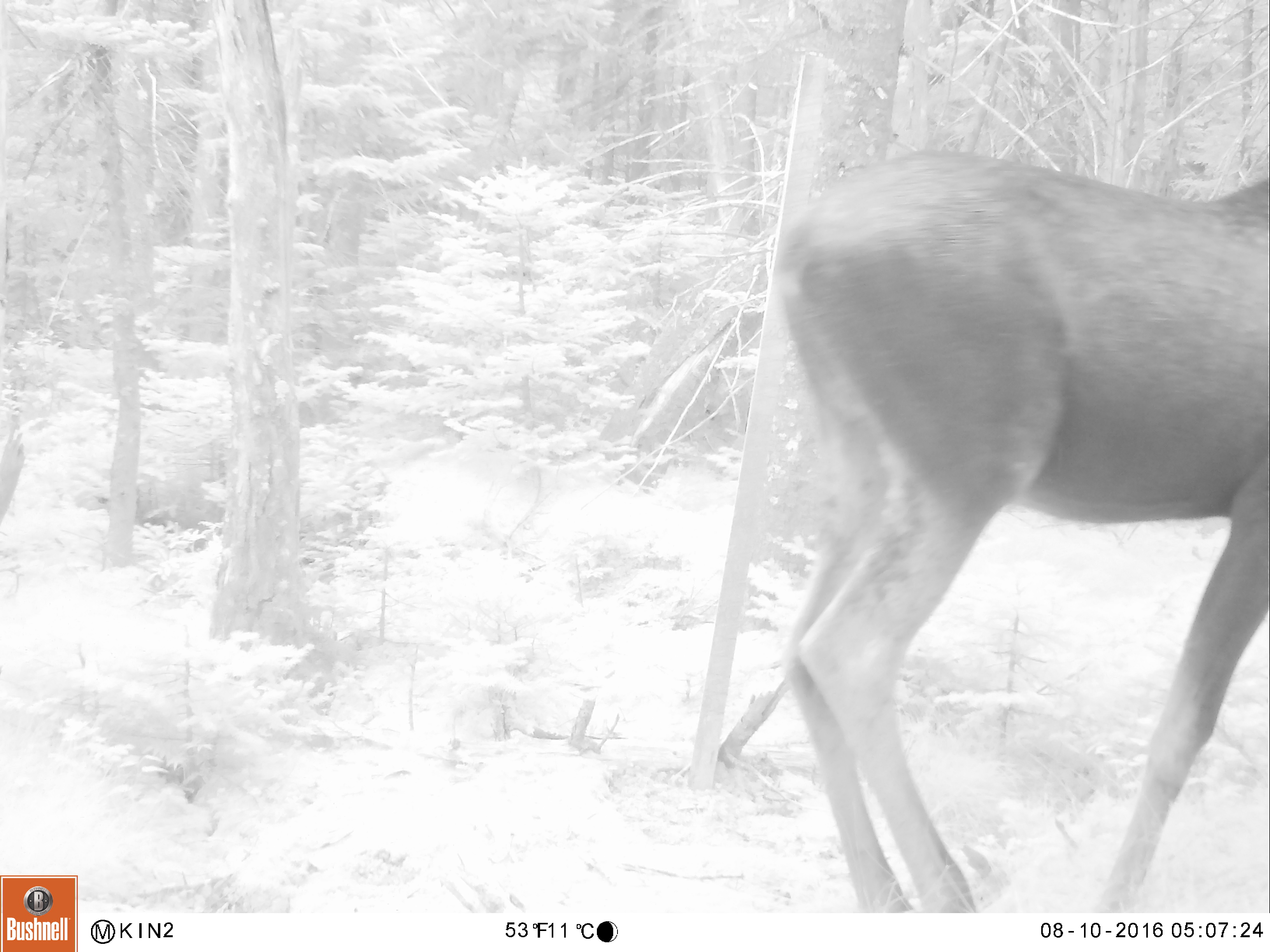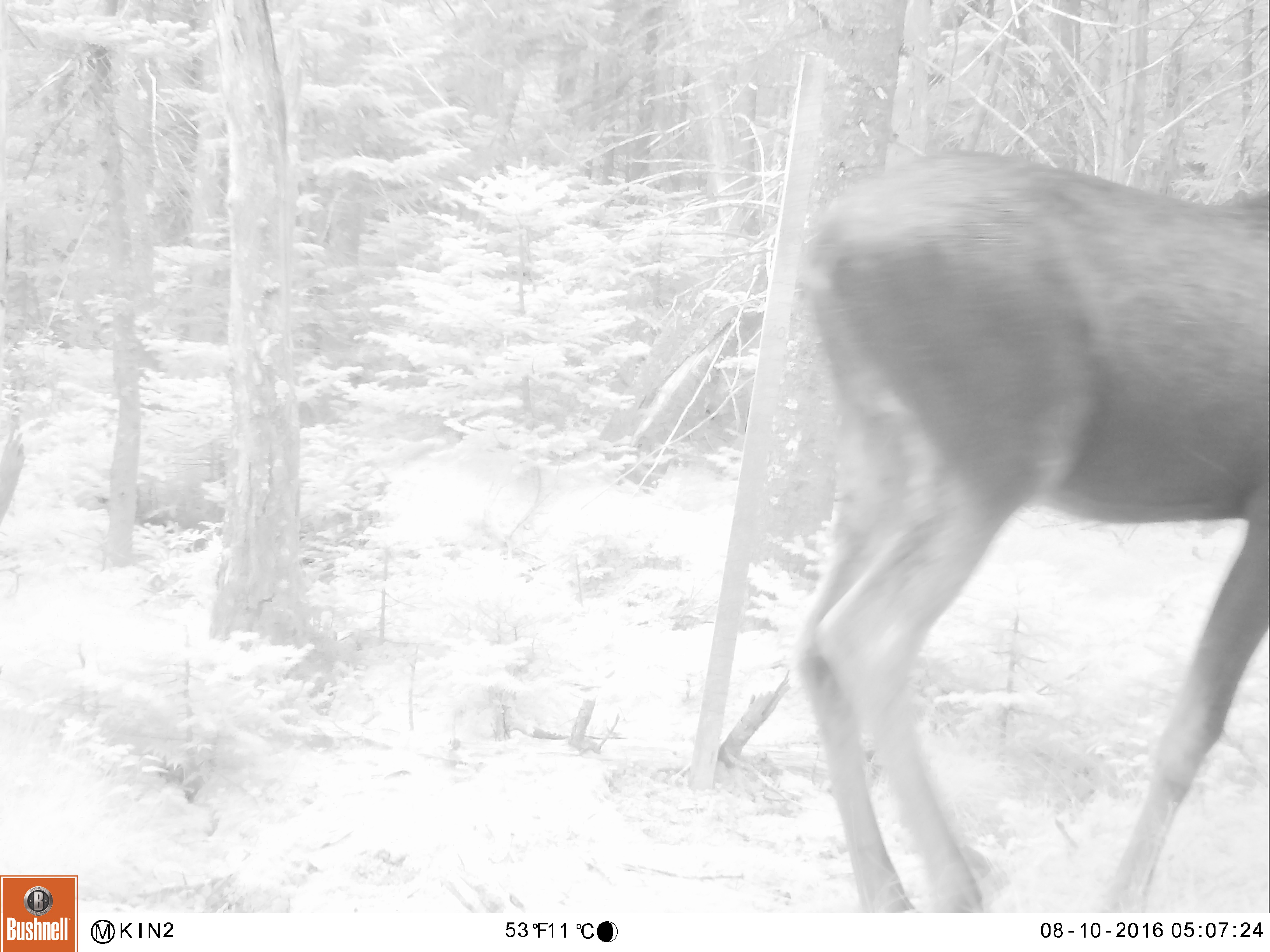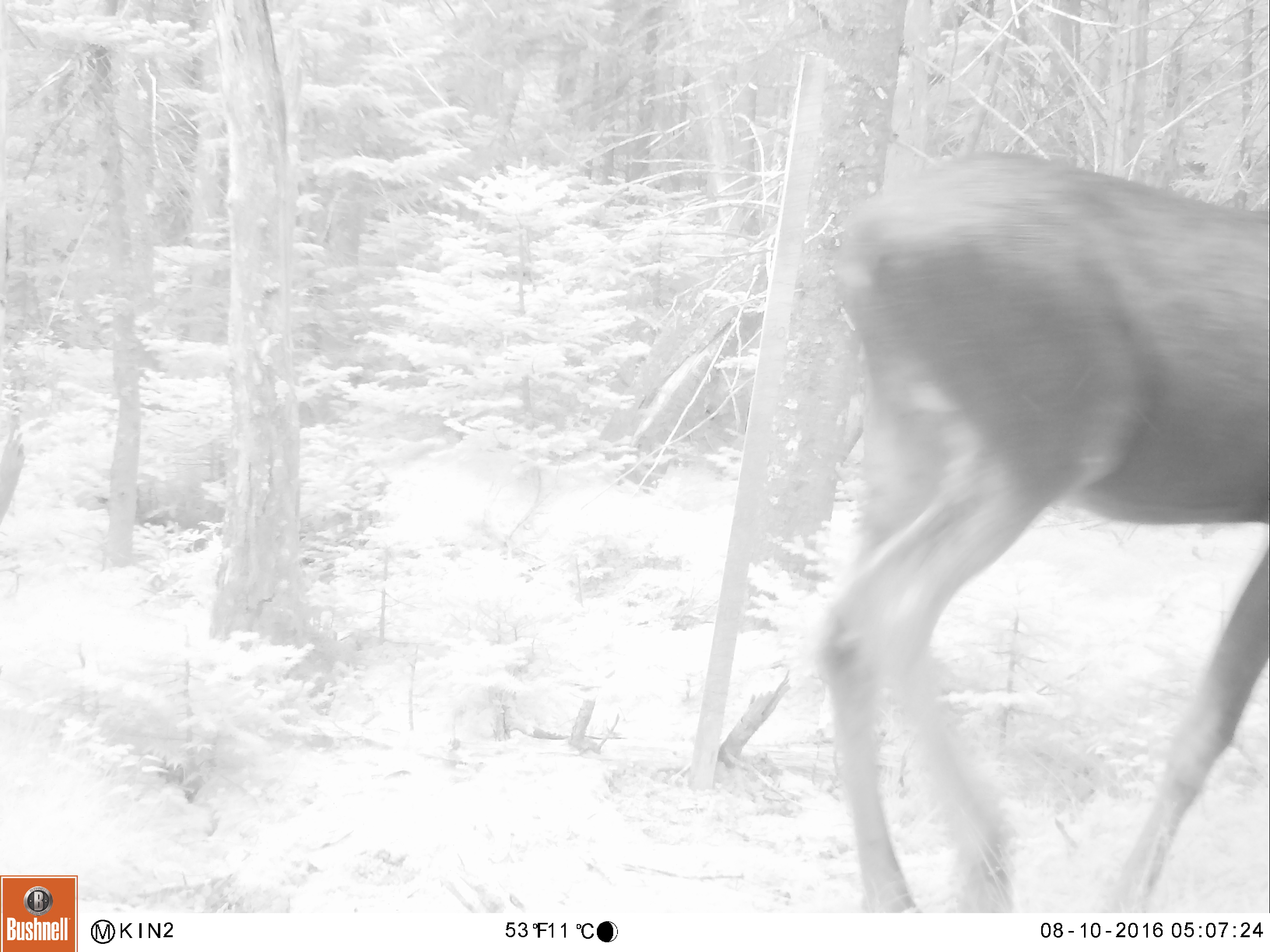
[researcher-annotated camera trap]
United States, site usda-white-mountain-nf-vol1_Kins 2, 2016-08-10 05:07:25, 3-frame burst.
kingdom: Animalia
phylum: Chordata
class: Mammalia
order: Artiodactyla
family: Cervidae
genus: Alces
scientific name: Alces alces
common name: moose